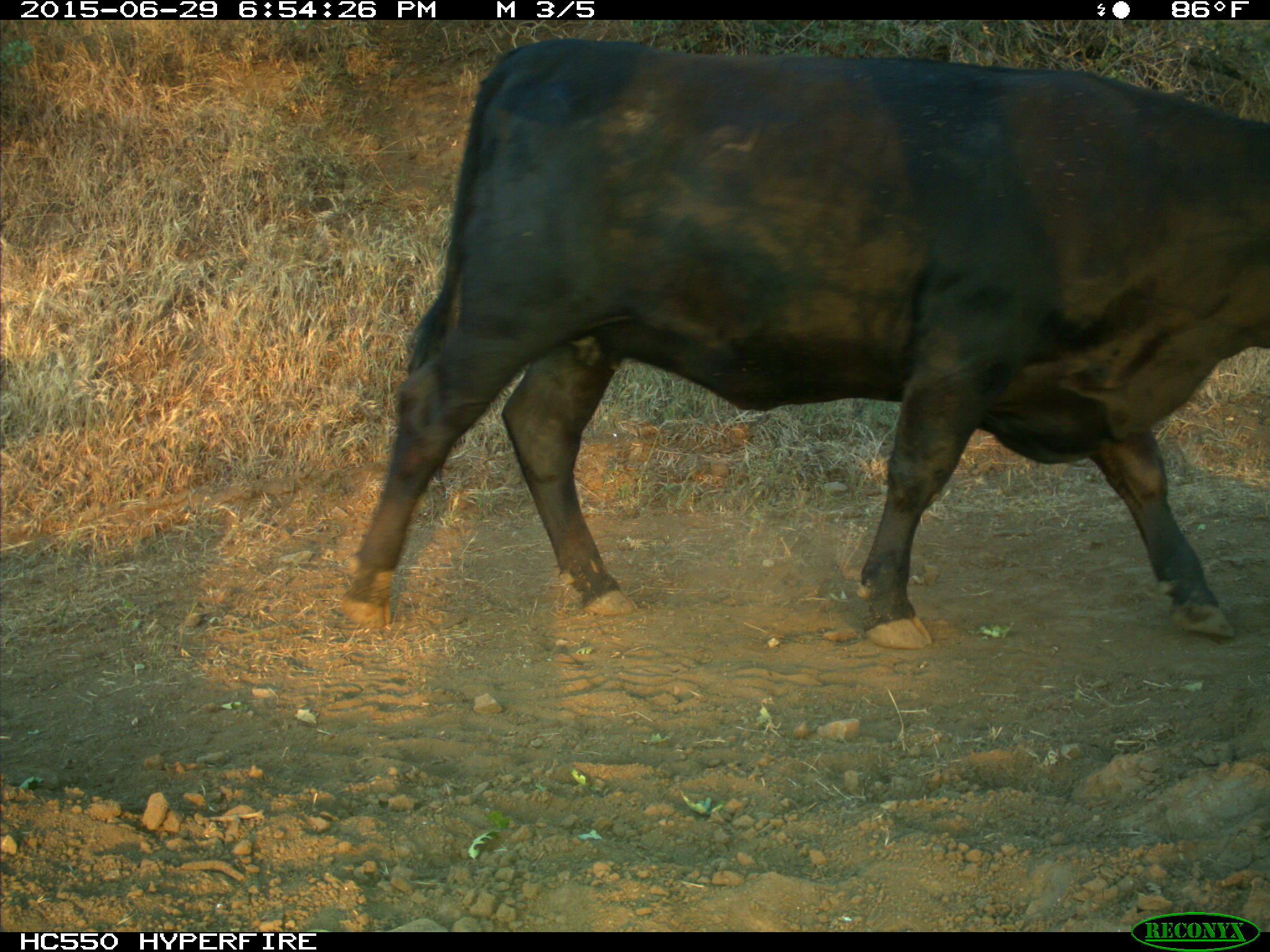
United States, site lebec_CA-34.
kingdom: Animalia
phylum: Chordata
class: Mammalia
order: Artiodactyla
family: Bovidae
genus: Bos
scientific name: Bos taurus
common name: domestic cow